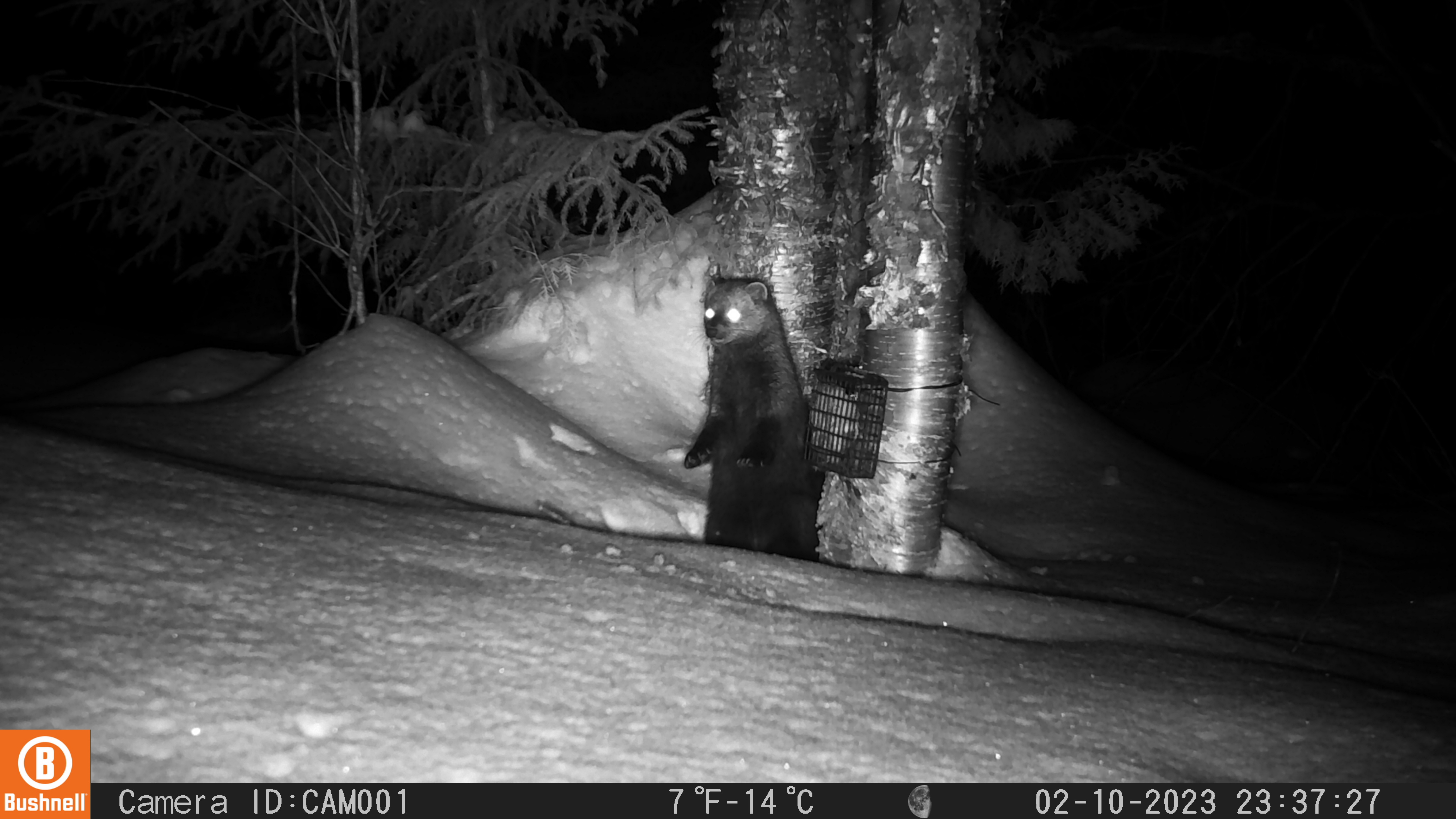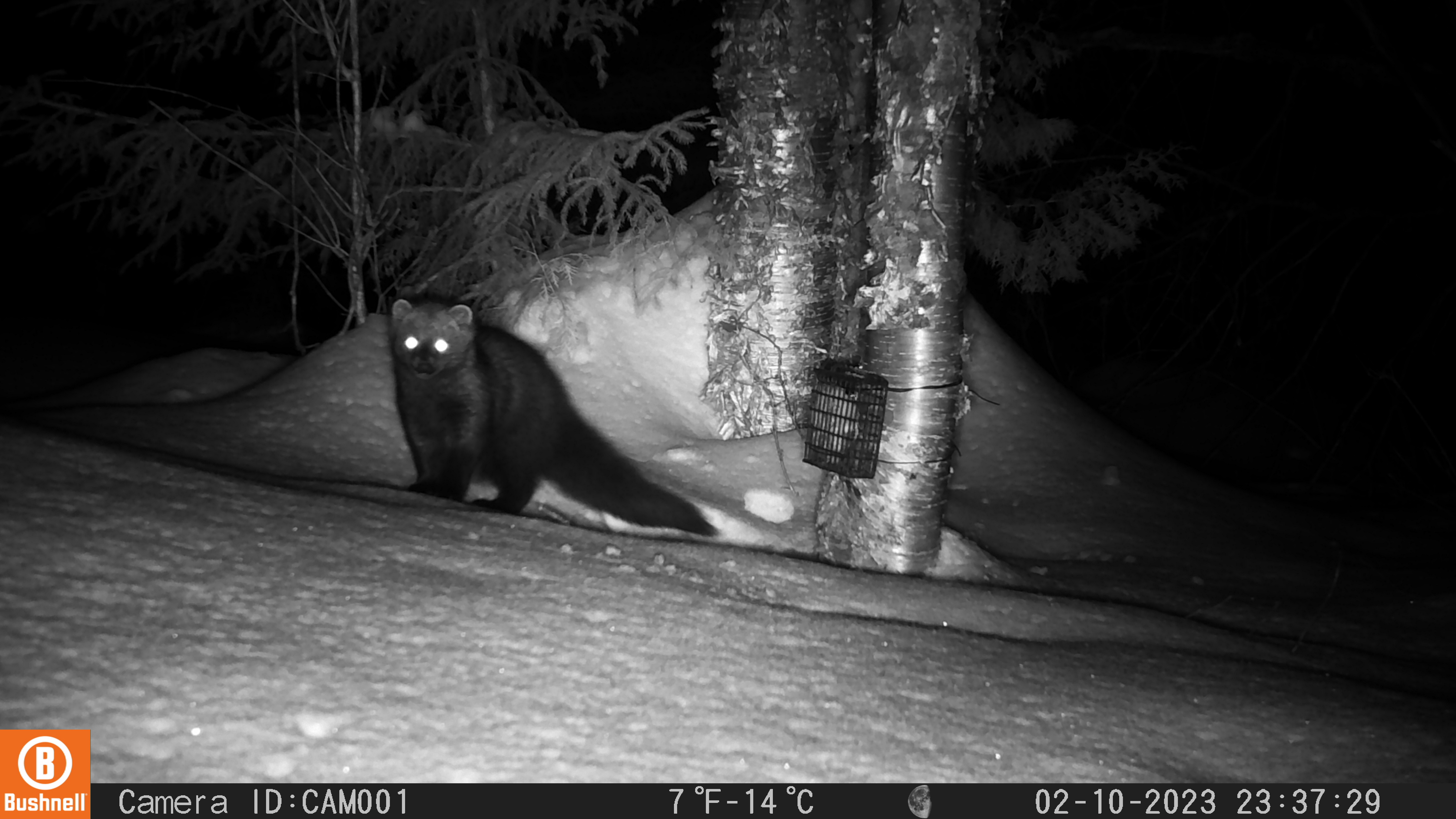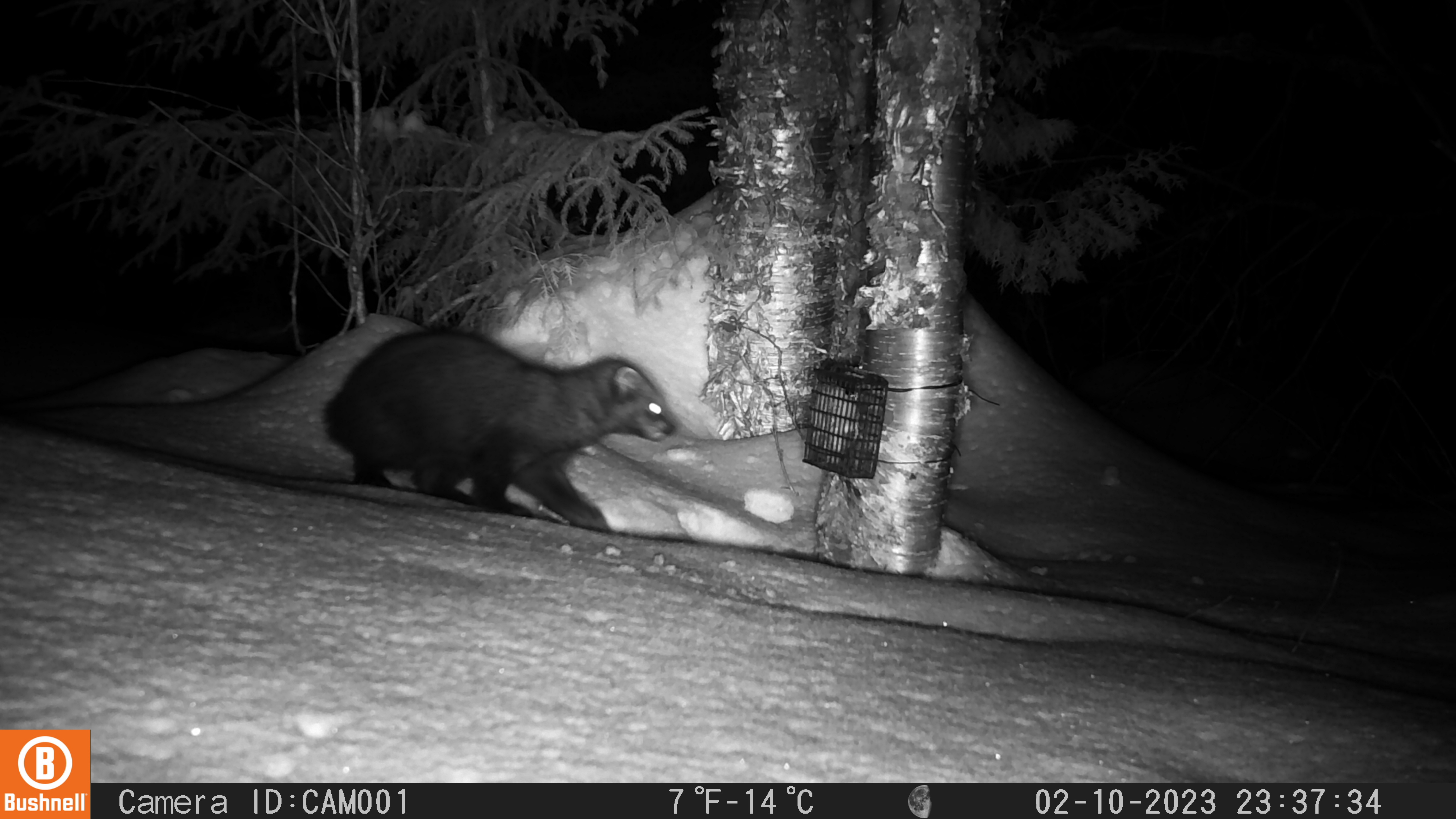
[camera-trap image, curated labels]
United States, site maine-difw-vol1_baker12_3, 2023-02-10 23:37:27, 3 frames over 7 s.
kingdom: Animalia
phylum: Chordata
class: Mammalia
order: Carnivora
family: Mustelidae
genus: Pekania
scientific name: Pekania pennanti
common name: fisher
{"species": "fisher (Pekania pennanti)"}